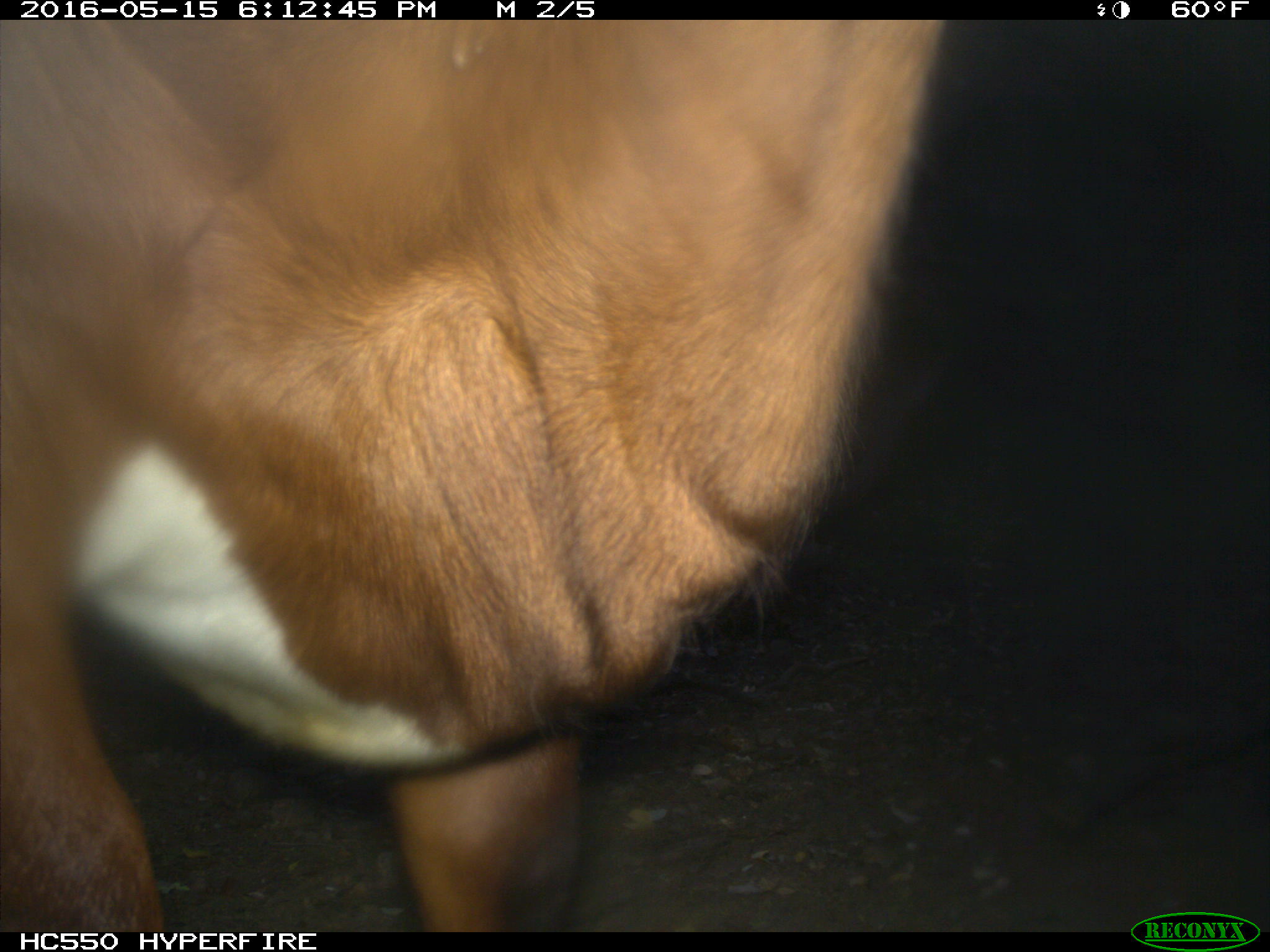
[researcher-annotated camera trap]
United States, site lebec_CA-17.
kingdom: Animalia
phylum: Chordata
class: Mammalia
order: Artiodactyla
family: Bovidae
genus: Bos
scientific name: Bos taurus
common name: domestic cow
Bos taurus (domestic cow).